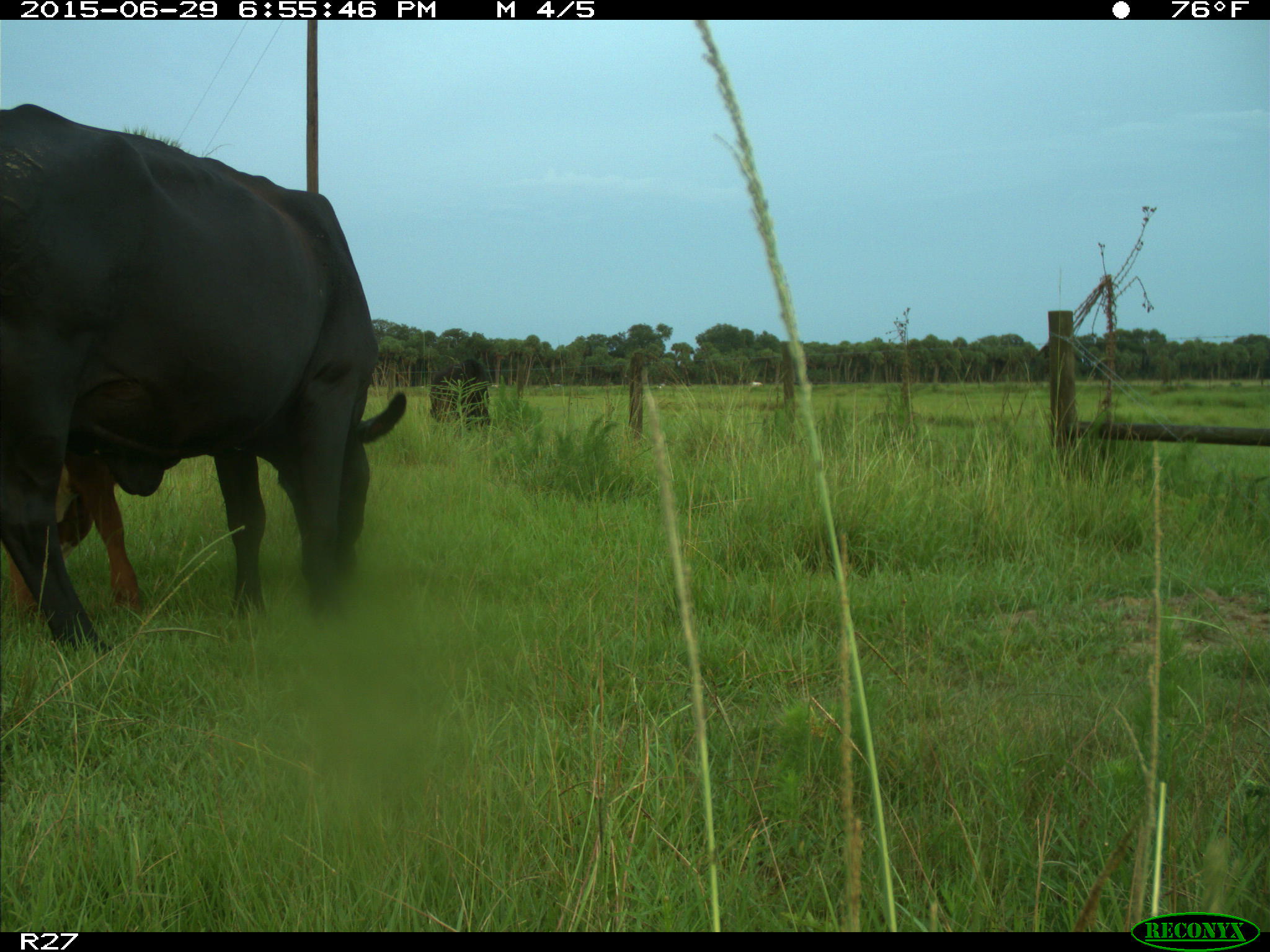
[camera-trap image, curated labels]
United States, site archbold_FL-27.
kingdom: Animalia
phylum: Chordata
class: Mammalia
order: Artiodactyla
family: Bovidae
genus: Bos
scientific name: Bos taurus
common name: domestic cow